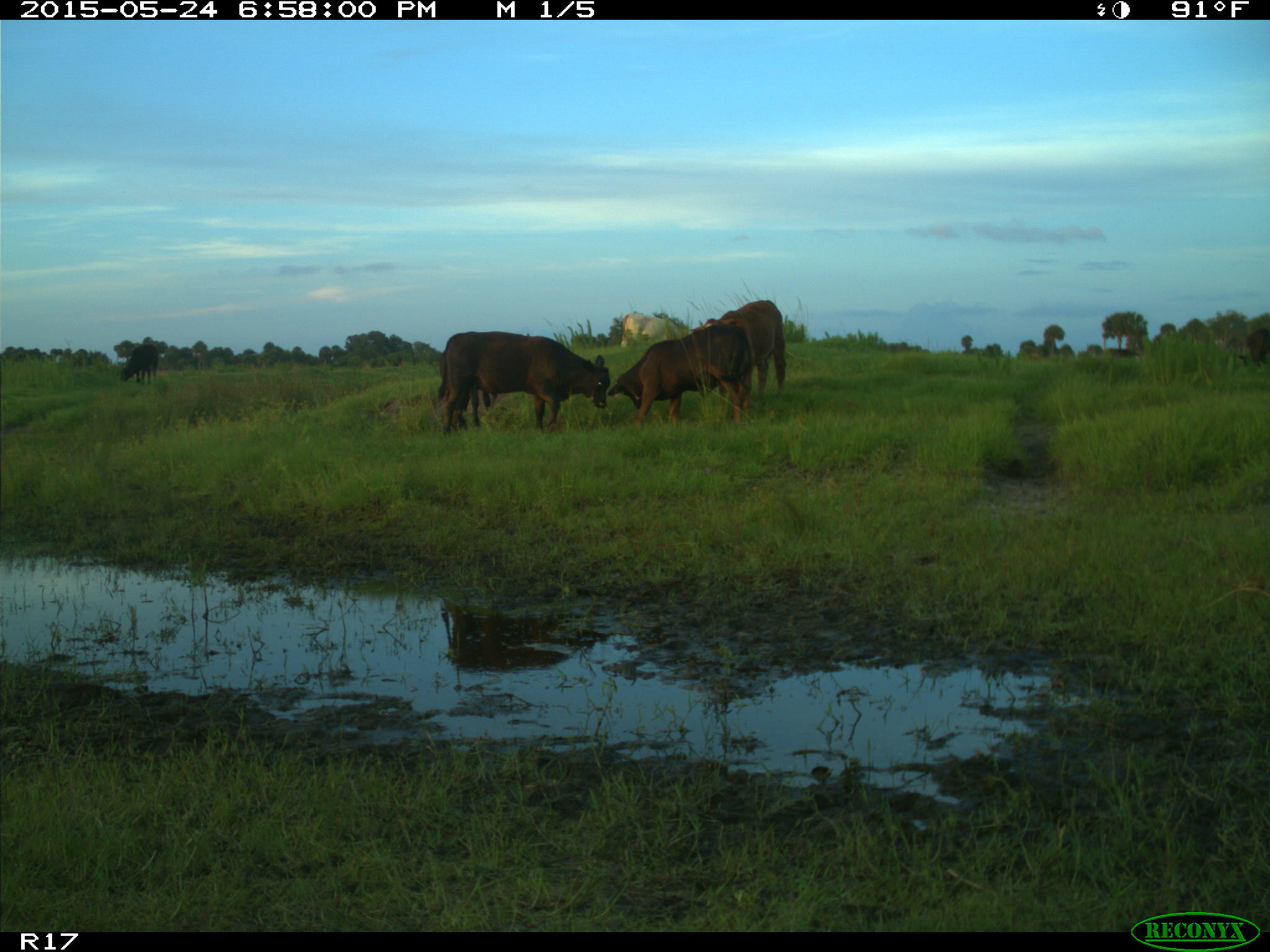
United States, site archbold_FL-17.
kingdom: Animalia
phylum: Chordata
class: Mammalia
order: Artiodactyla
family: Bovidae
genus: Bos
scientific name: Bos taurus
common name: domestic cow